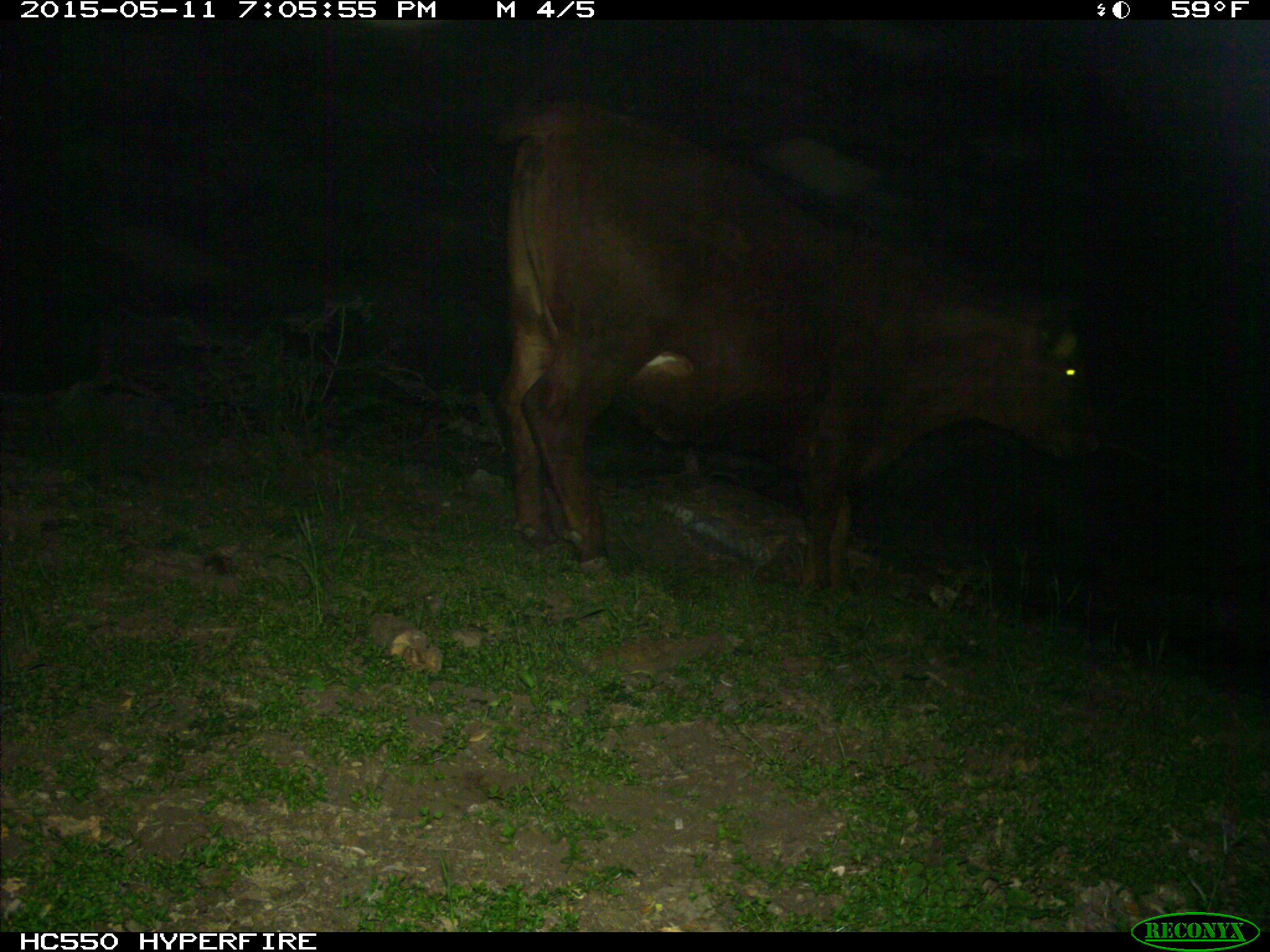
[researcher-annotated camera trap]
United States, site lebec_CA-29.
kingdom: Animalia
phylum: Chordata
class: Mammalia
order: Artiodactyla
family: Bovidae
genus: Bos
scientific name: Bos taurus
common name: domestic cow